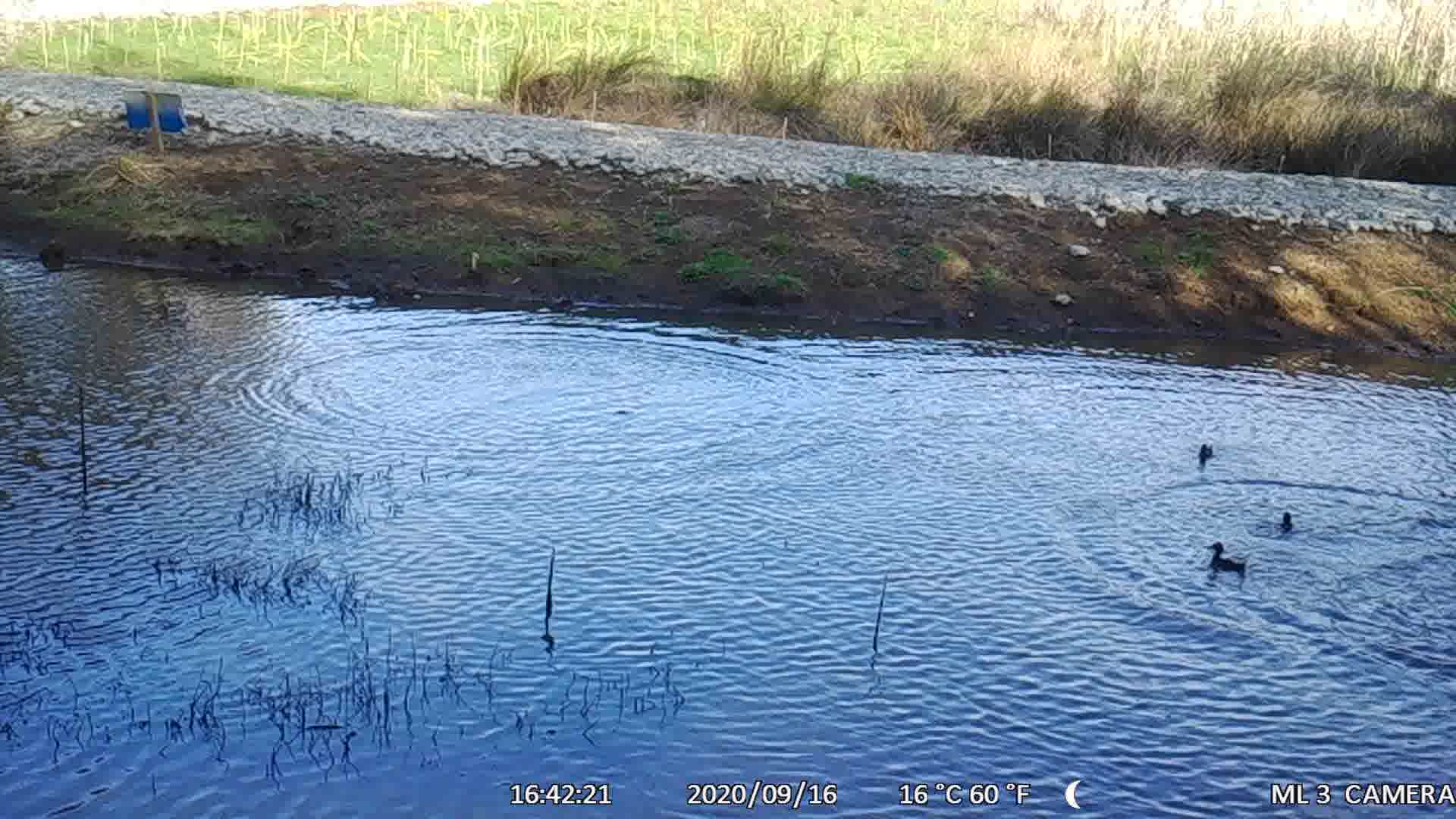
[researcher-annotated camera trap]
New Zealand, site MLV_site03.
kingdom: Animalia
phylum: Chordata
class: Aves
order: Anseriformes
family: Anatidae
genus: Anas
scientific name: Anas chlorotis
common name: brown teal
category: pateke